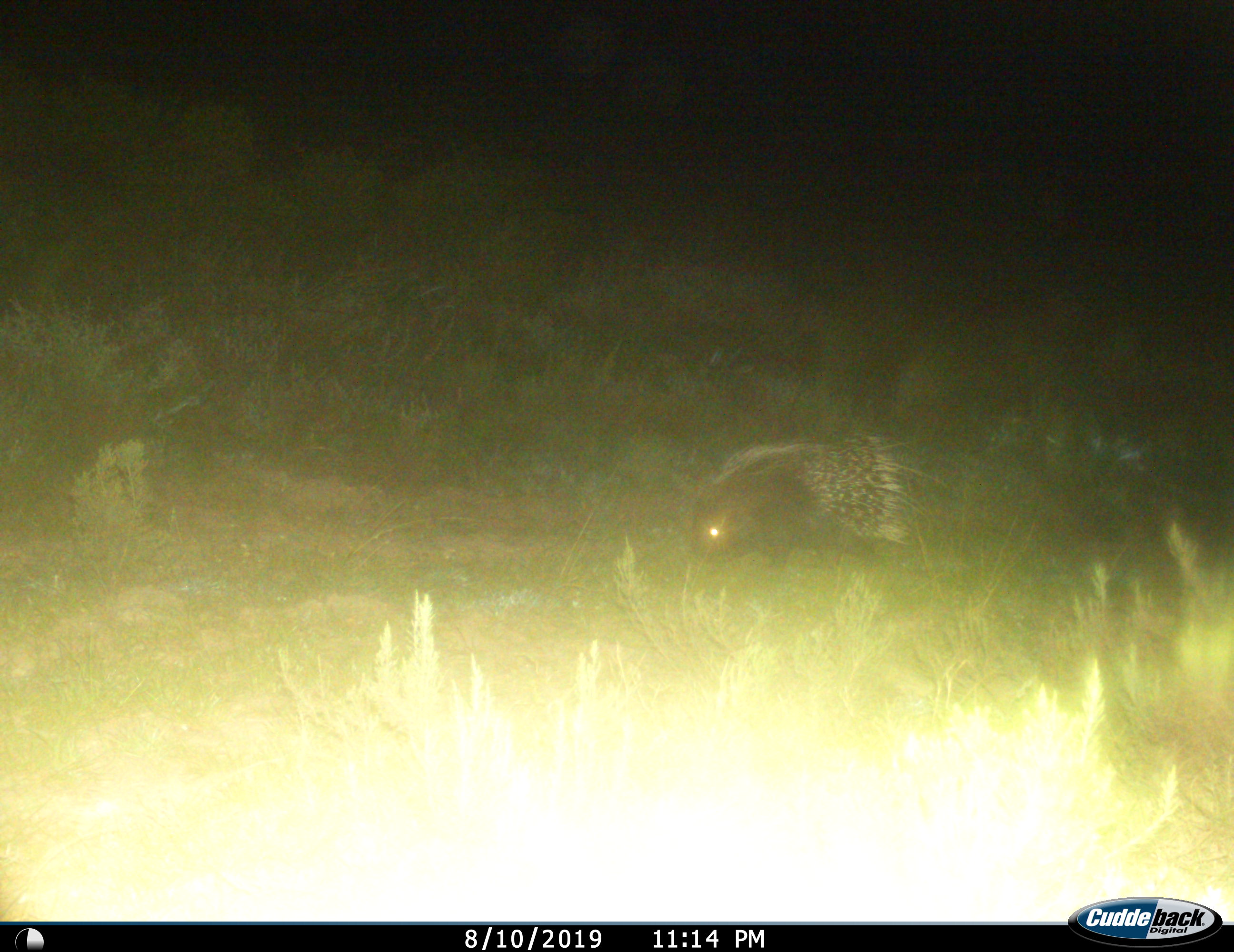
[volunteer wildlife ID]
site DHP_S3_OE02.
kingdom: Animalia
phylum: Chordata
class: Mammalia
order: Rodentia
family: Hystricidae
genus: Hystrix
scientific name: Hystrix cristata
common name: crested porcupine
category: porcupine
Porcupine (crested porcupine) (Hystrix cristata), count 1. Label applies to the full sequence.